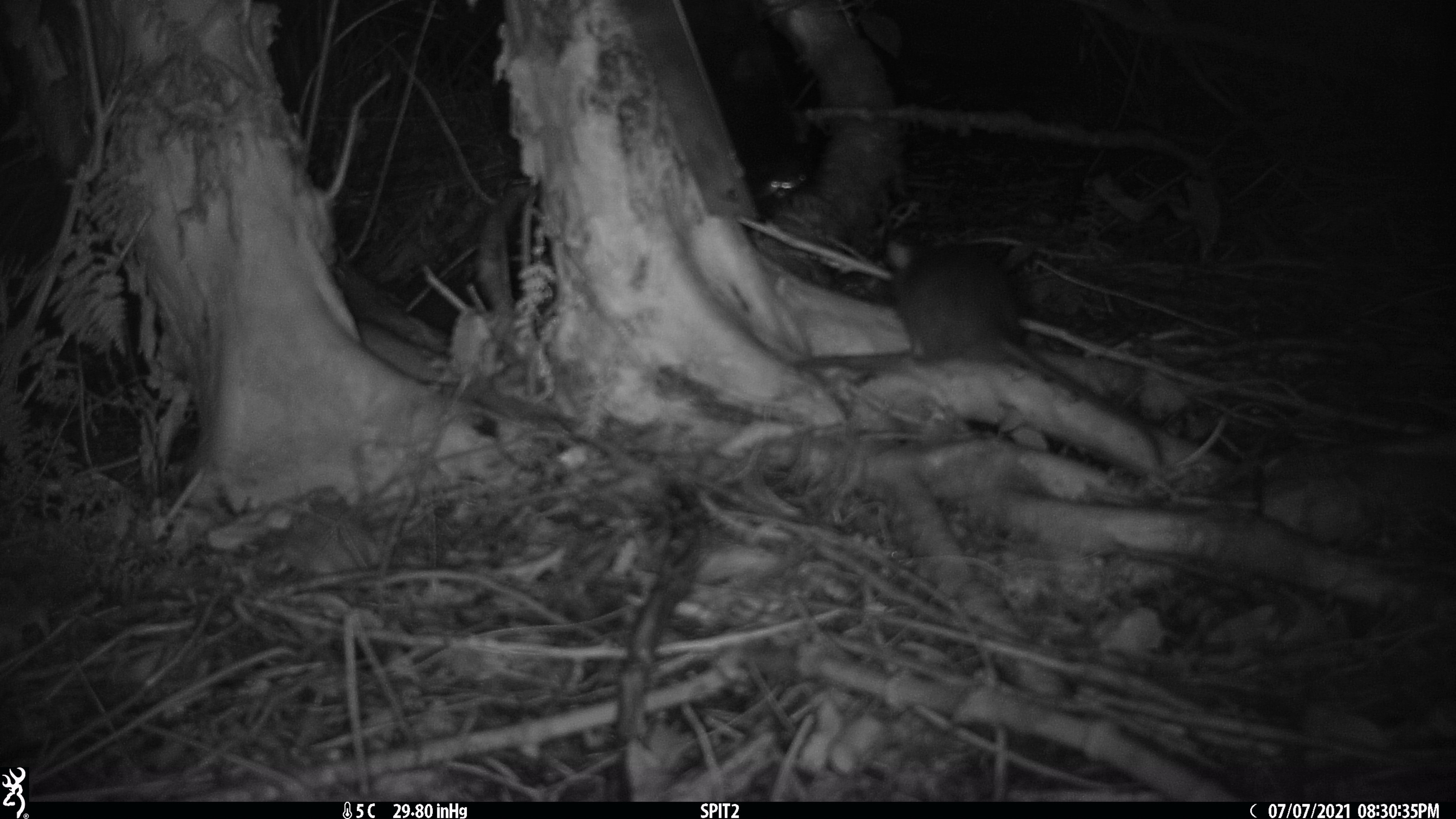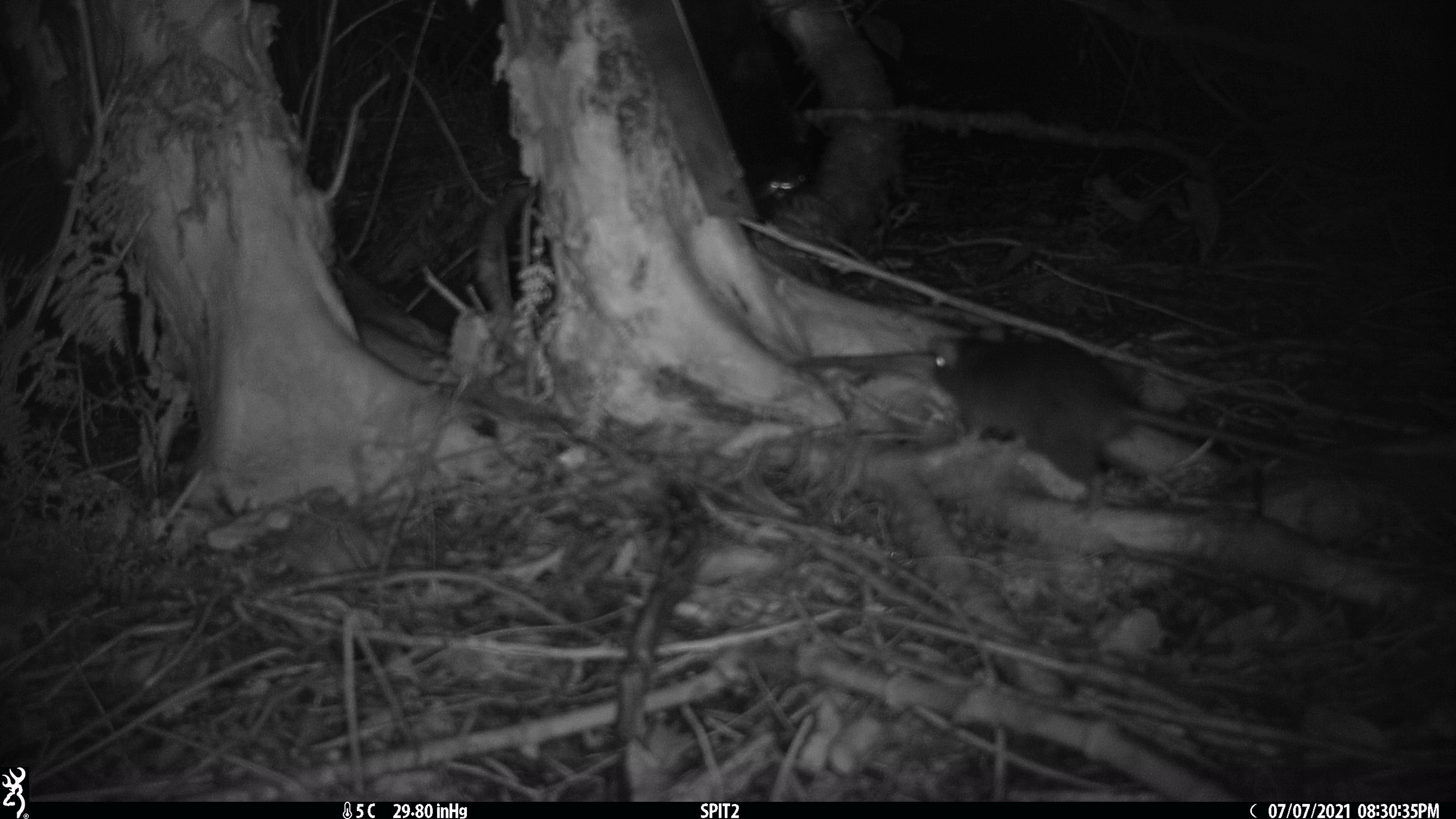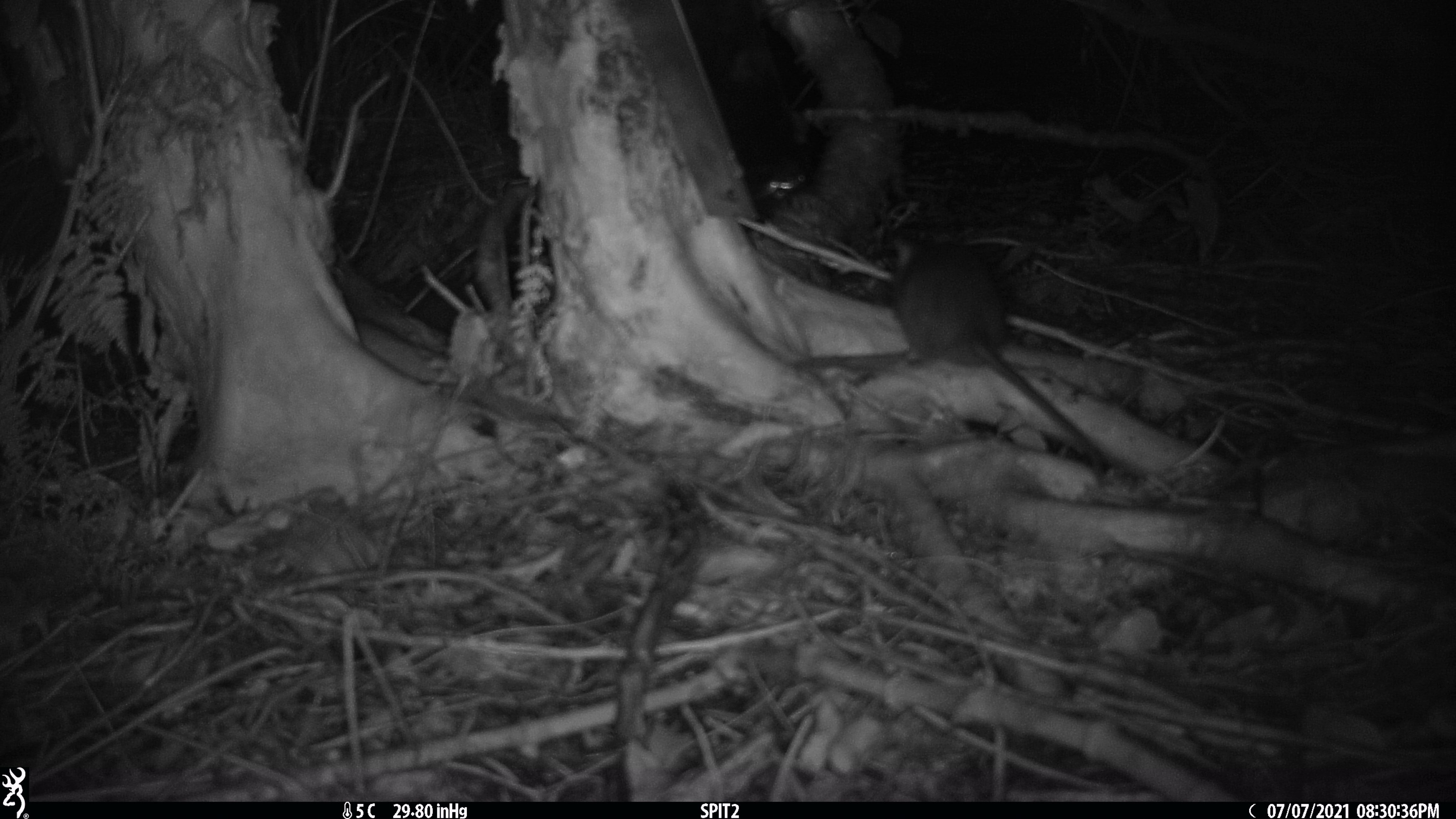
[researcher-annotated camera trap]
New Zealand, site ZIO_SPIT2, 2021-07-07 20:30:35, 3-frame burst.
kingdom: Animalia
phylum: Chordata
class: Mammalia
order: Rodentia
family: Muridae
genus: Rattus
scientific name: Rattus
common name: rat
Rat (Rattus).